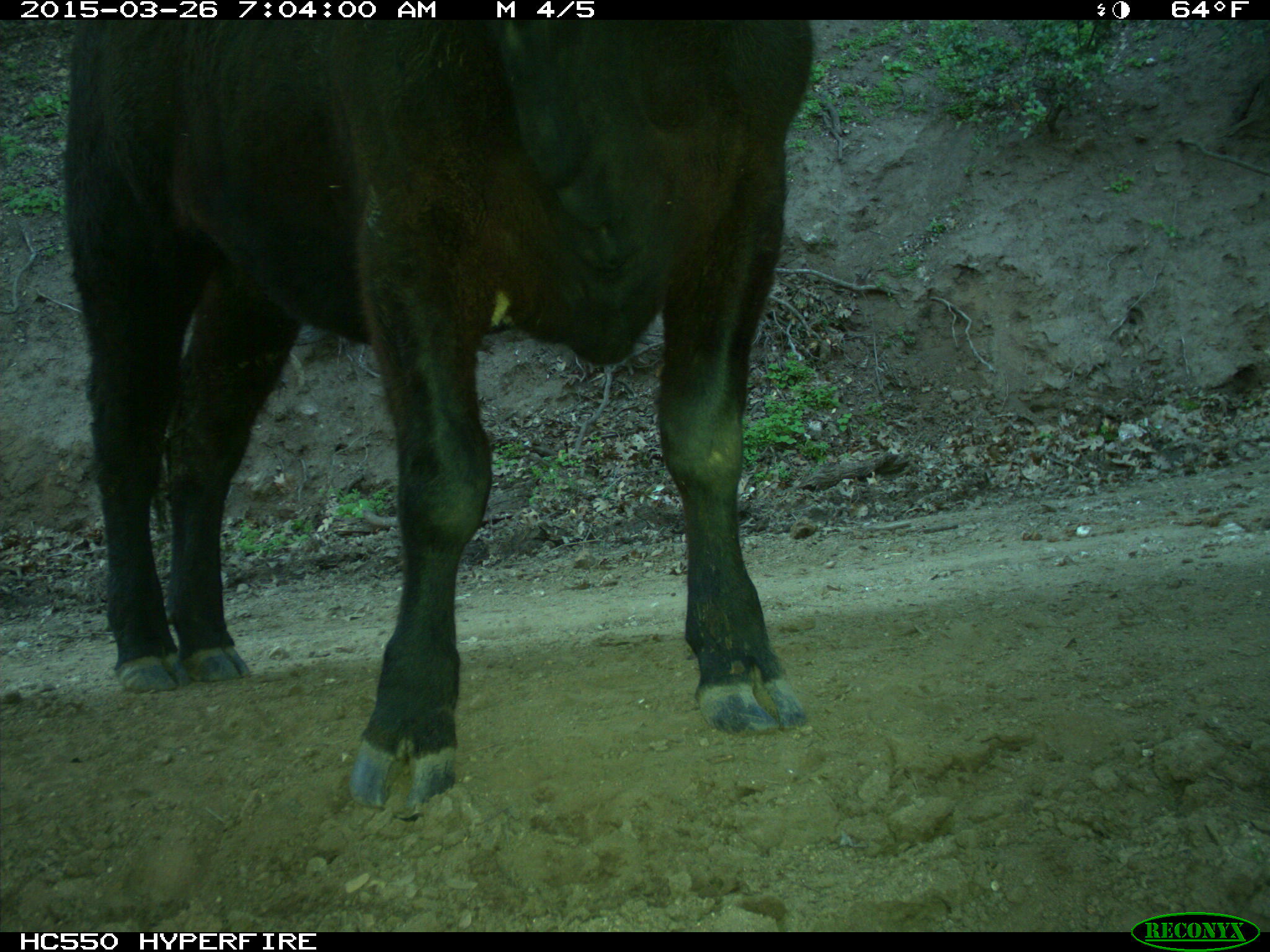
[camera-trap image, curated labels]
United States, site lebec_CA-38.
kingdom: Animalia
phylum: Chordata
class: Mammalia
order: Artiodactyla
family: Bovidae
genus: Bos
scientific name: Bos taurus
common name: domestic cow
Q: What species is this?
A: Bos taurus (domestic cow).